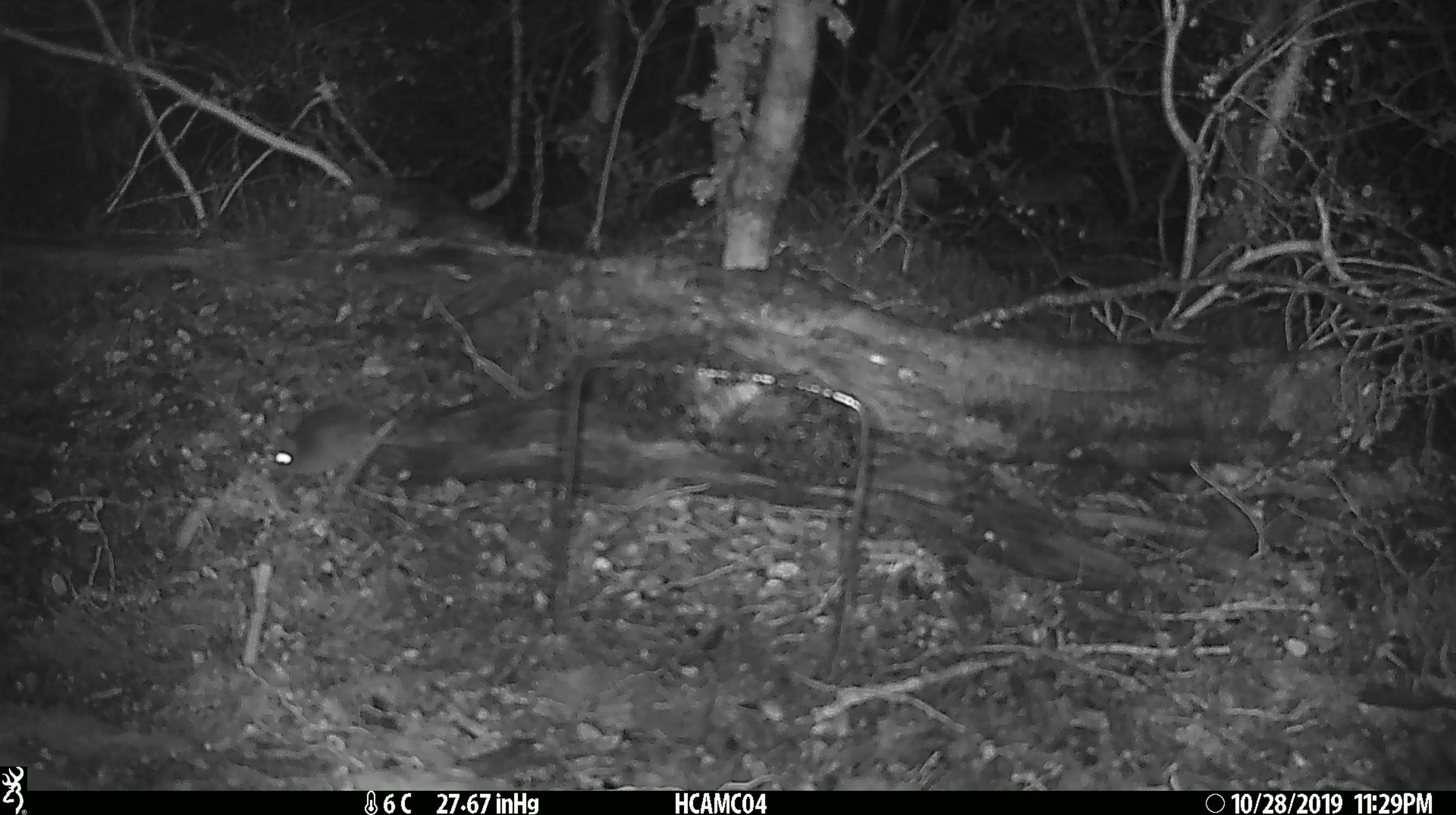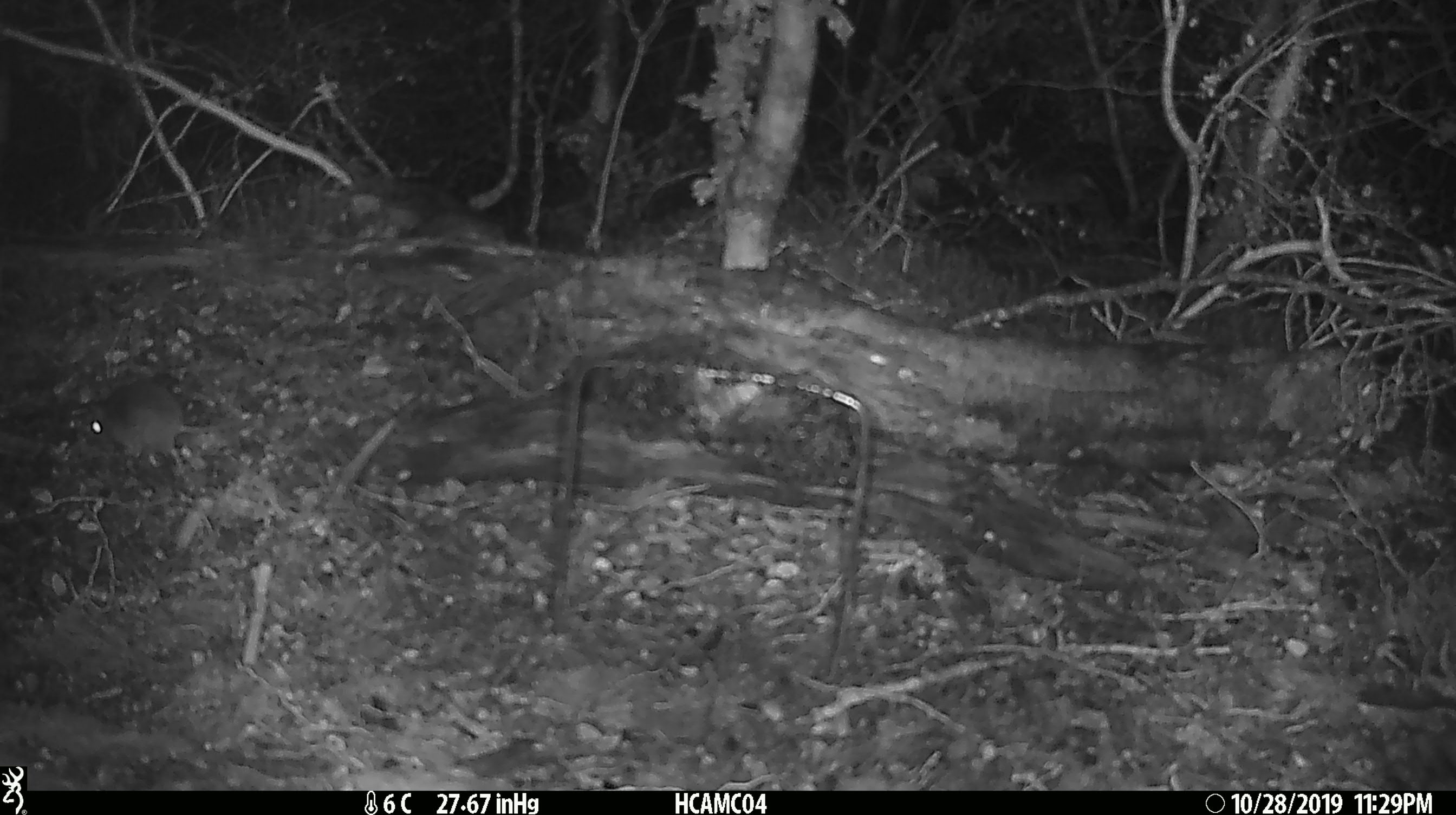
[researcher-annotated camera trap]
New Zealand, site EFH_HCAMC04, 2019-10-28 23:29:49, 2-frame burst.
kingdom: Animalia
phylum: Chordata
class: Mammalia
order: Rodentia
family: Muridae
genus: Mus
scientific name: Mus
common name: mouse